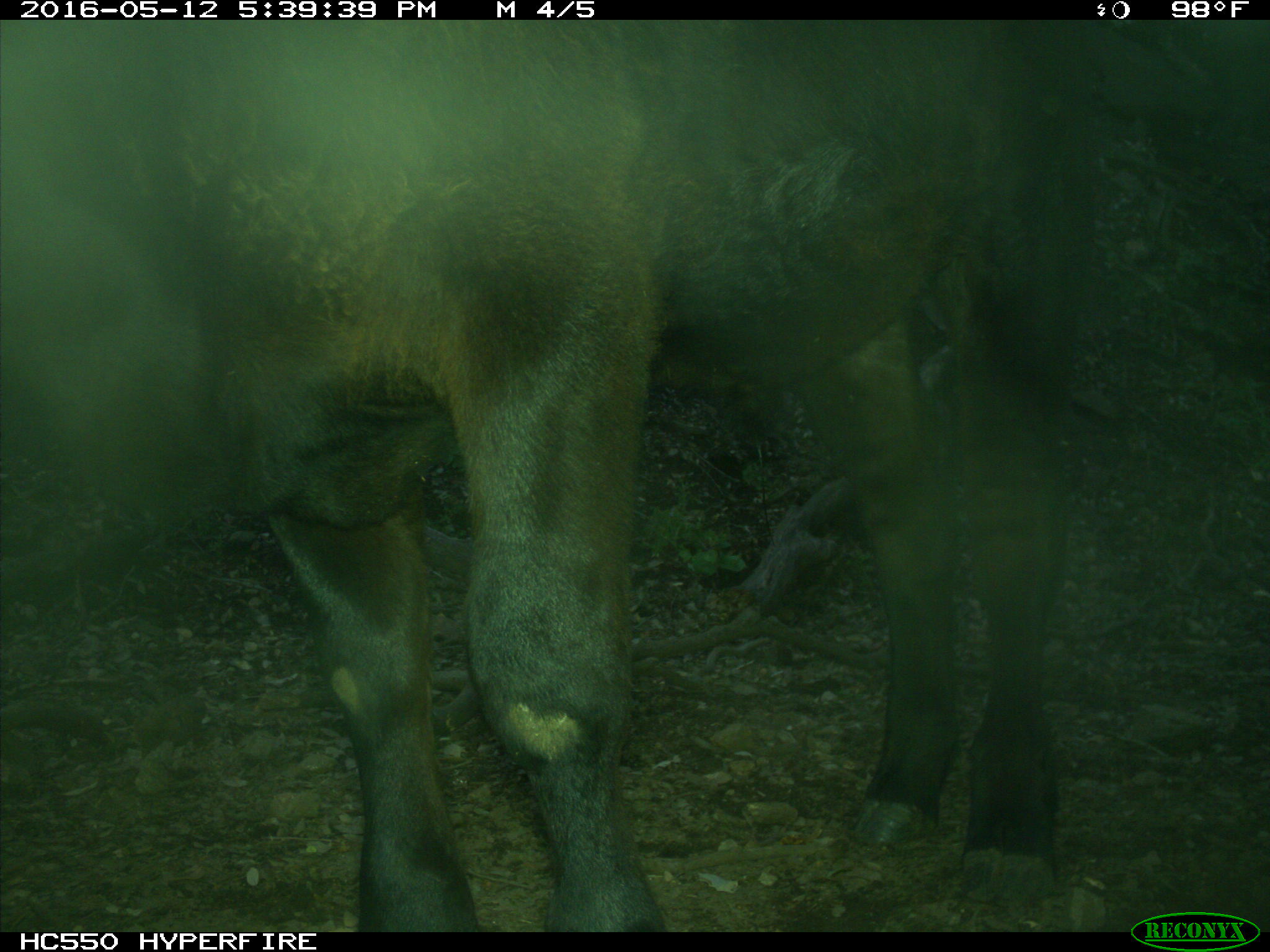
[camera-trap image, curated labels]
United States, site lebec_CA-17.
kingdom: Animalia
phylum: Chordata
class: Mammalia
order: Artiodactyla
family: Bovidae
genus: Bos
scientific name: Bos taurus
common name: domestic cow